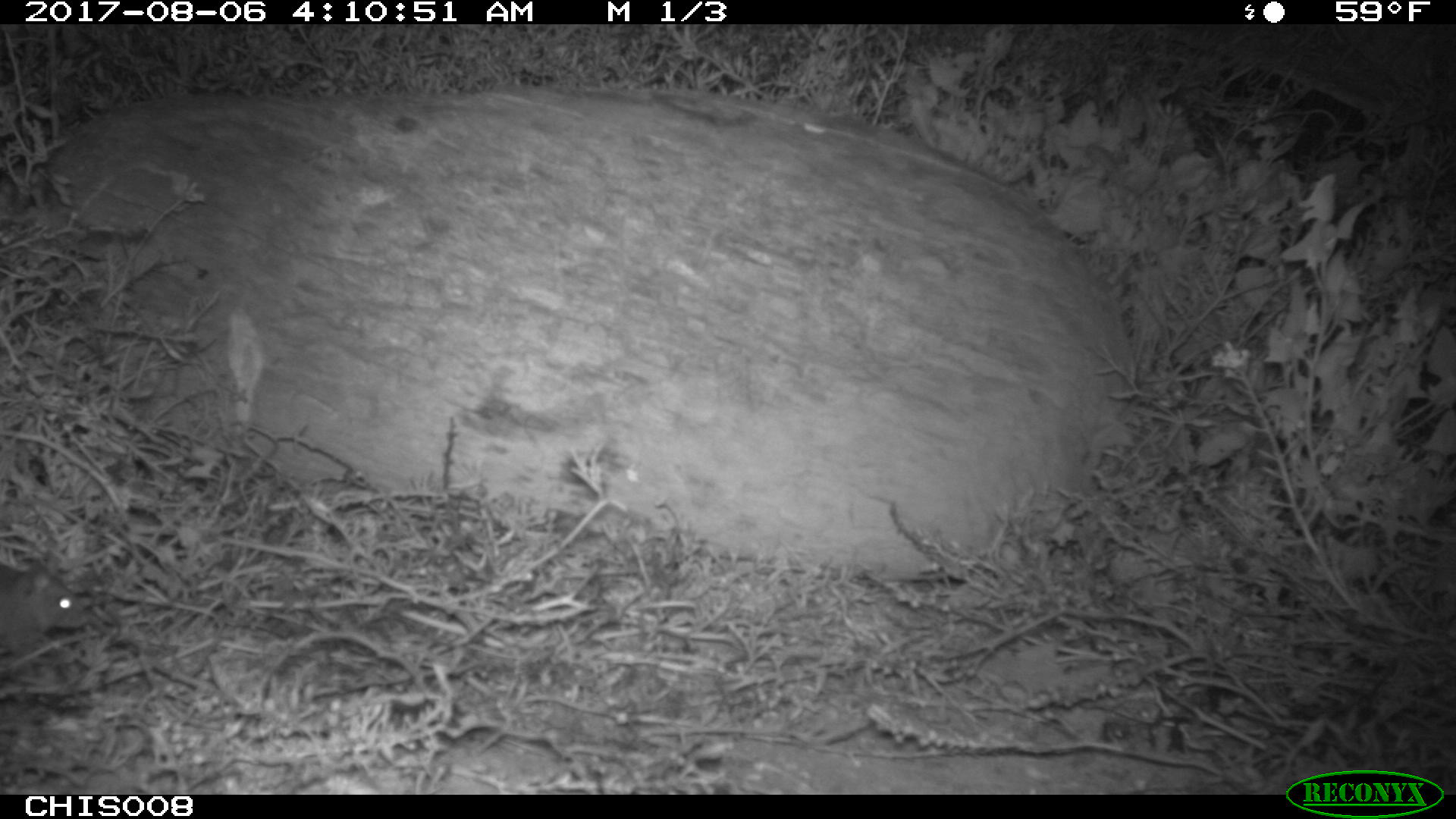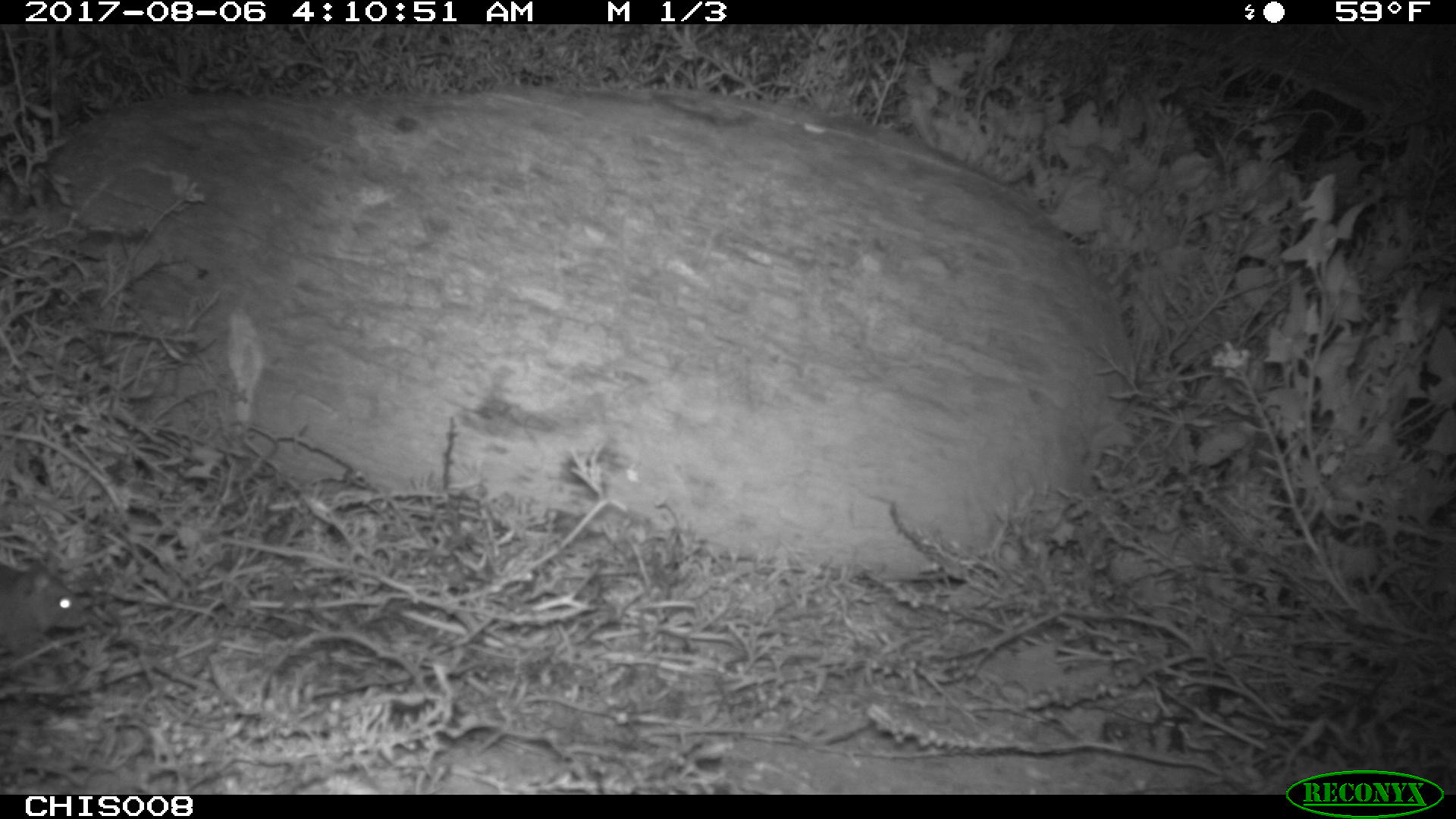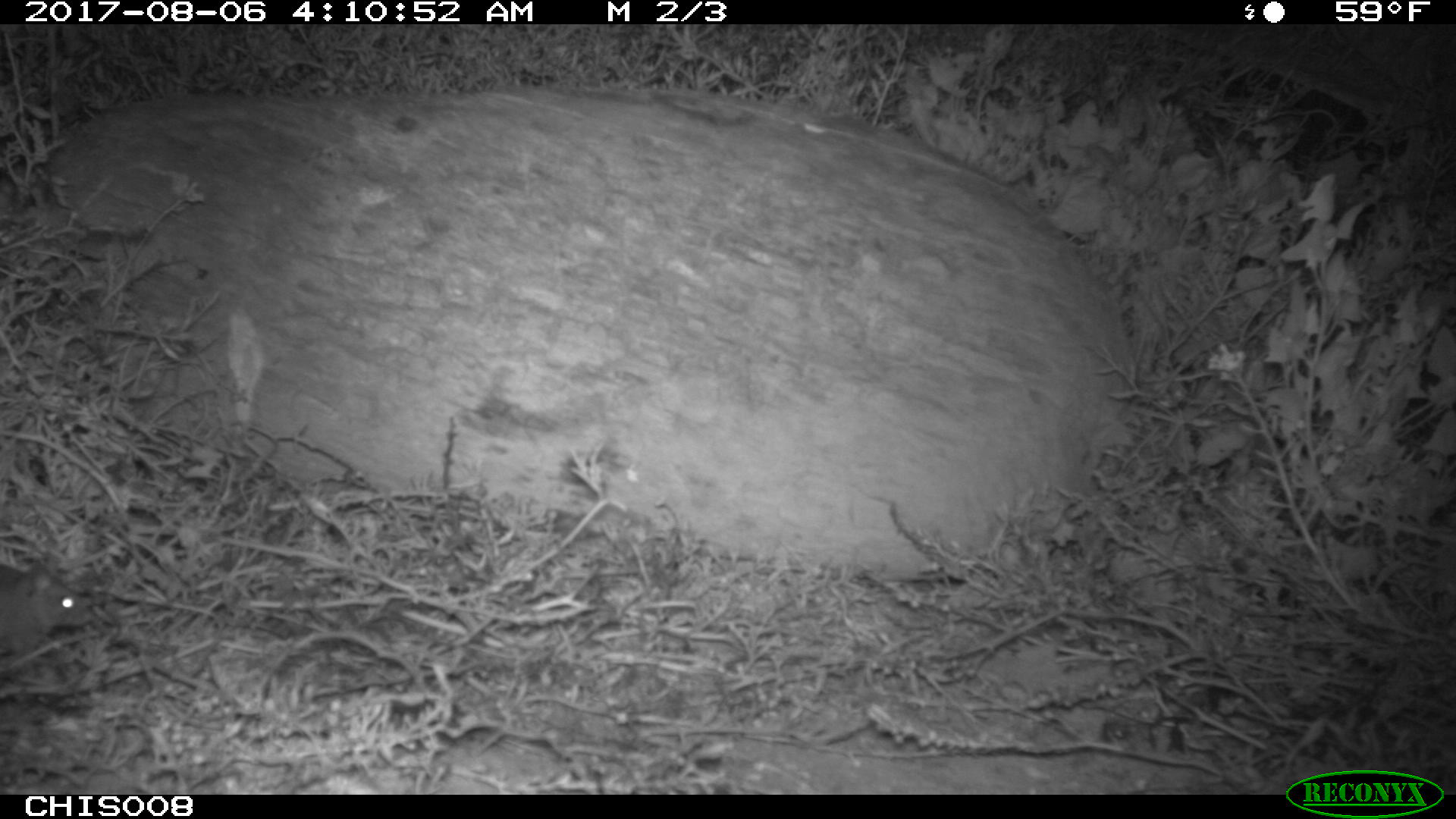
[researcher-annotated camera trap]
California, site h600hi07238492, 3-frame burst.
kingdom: Animalia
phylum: Chordata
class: Mammalia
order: Rodentia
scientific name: Rodentia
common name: rodent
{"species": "rodent (Rodentia)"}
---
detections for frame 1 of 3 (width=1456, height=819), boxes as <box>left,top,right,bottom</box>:
rodent: <box>0,552,86,657</box>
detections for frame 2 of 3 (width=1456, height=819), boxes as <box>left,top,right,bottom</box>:
rodent: <box>0,563,88,645</box>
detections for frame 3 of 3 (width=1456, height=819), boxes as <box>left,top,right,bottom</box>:
rodent: <box>0,563,90,652</box>